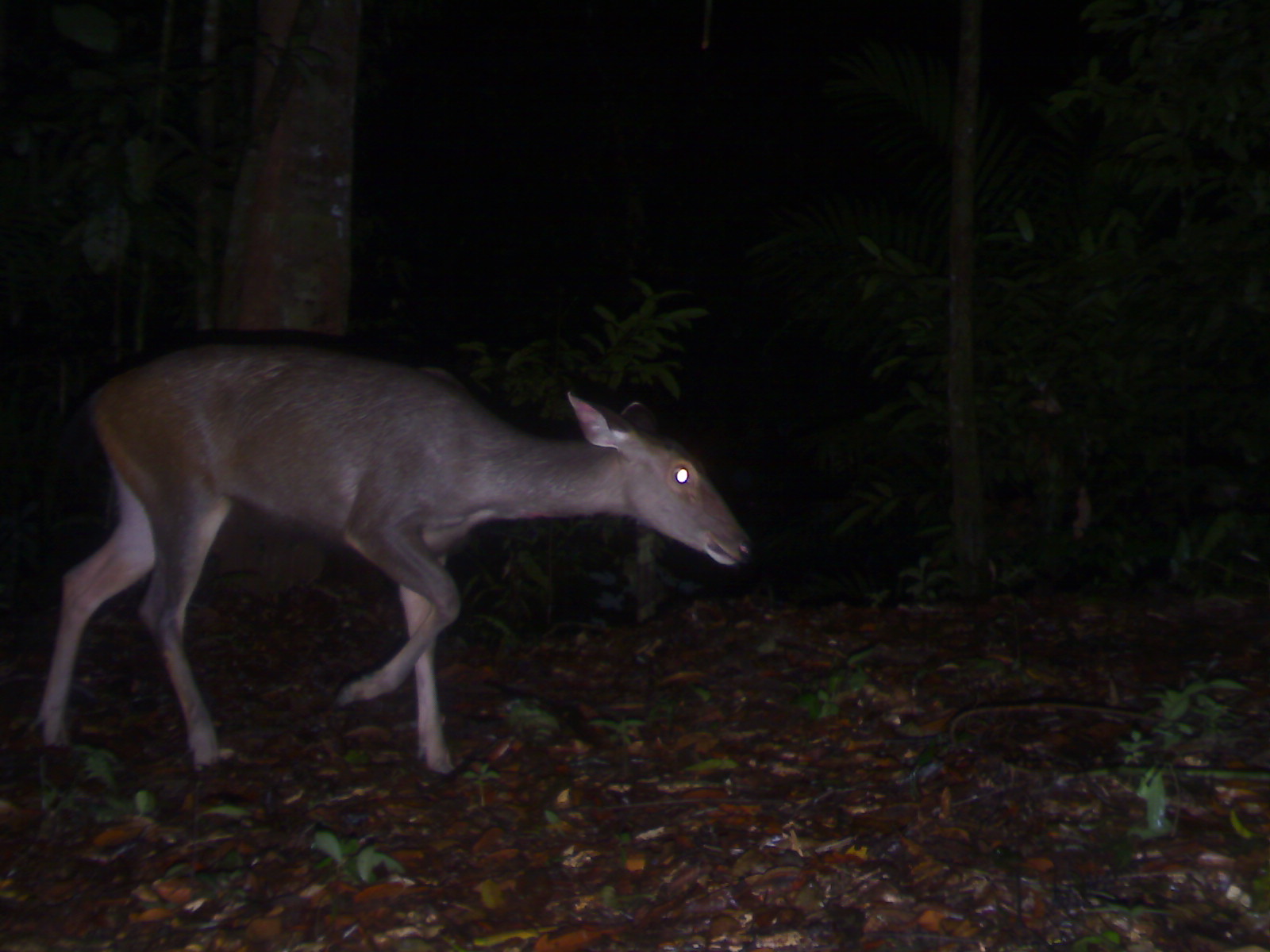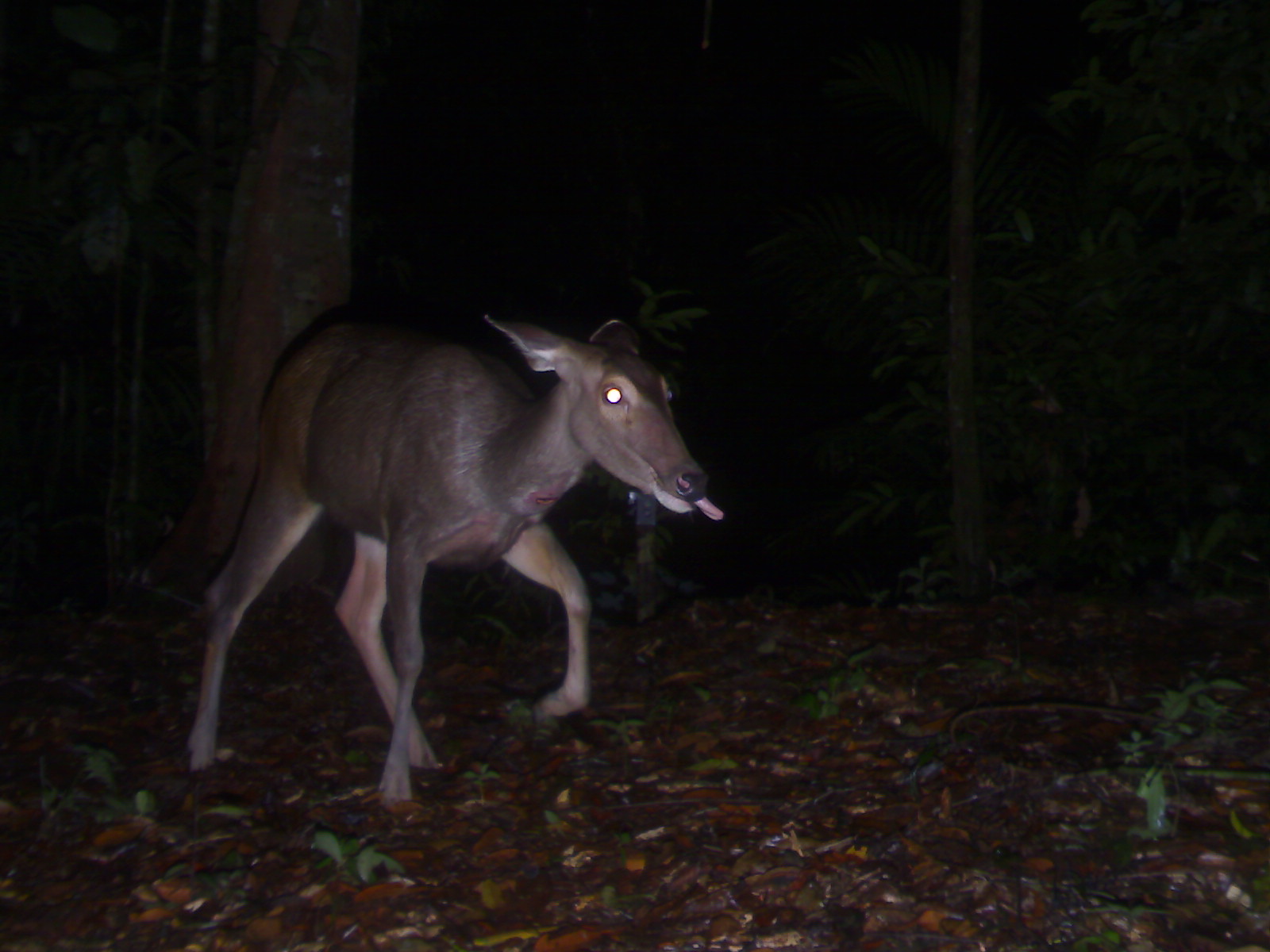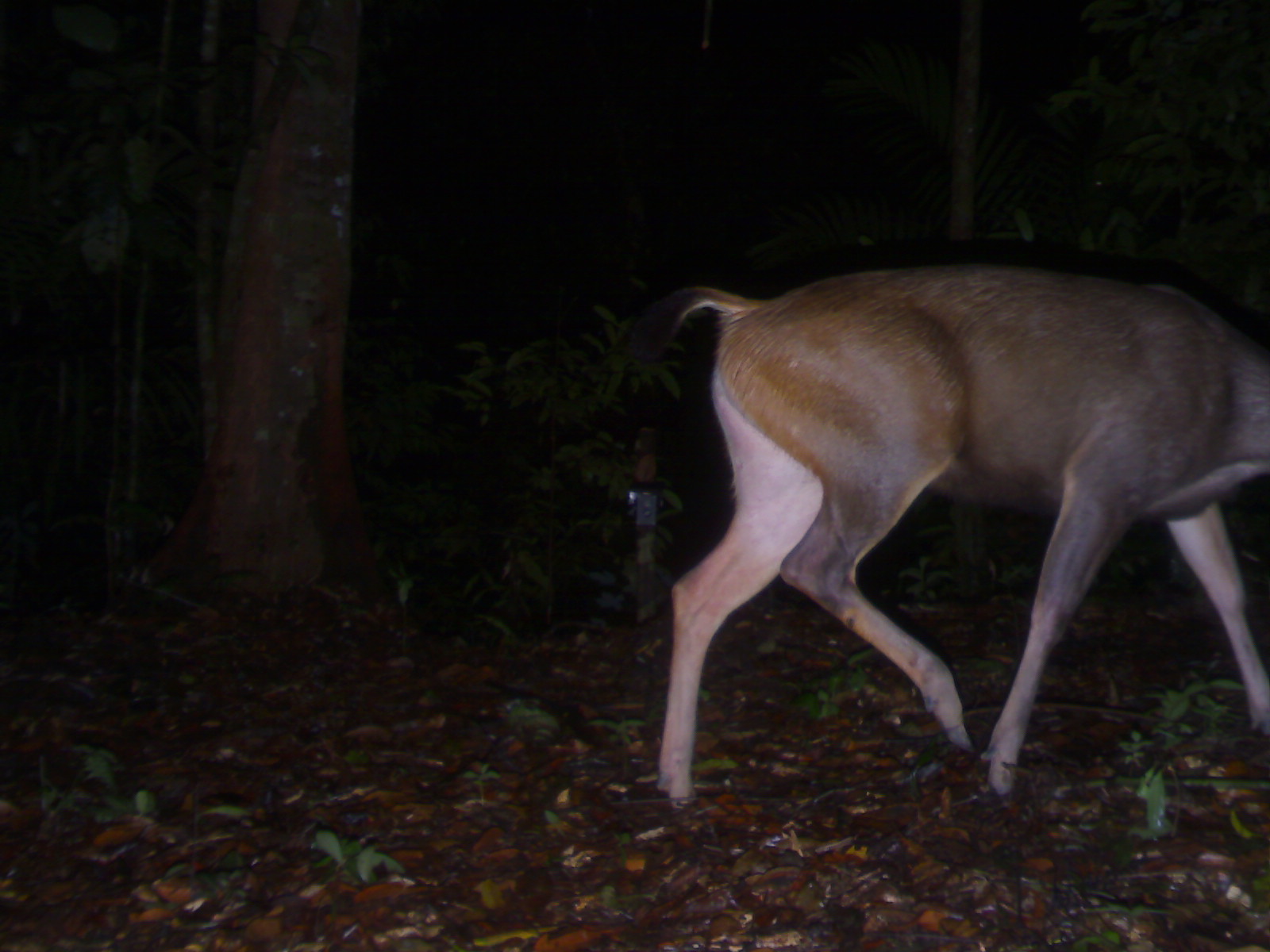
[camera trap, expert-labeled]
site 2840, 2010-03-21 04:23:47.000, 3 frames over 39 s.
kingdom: Animalia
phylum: Chordata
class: Mammalia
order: Artiodactyla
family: Cervidae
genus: Rusa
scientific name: Rusa unicolor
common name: sambar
Rusa unicolor (sambar), count 1, sex female.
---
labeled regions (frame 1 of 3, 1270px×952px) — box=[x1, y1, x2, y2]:
rusa unicolor: box=[33, 337, 751, 776]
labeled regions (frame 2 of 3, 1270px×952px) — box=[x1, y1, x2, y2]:
rusa unicolor: box=[182, 310, 727, 807]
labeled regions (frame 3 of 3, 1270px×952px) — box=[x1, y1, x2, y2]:
rusa unicolor: box=[628, 255, 1270, 805]